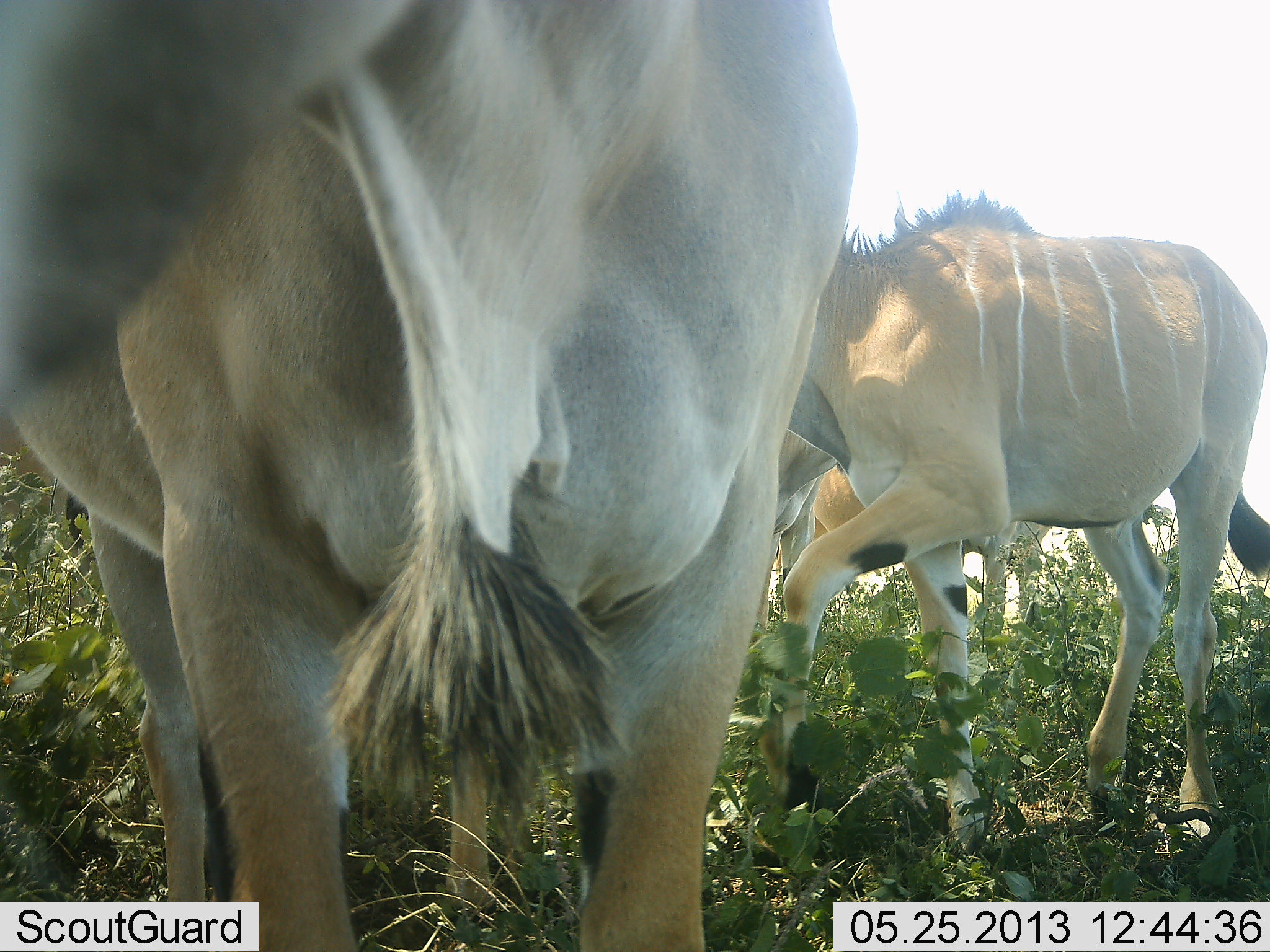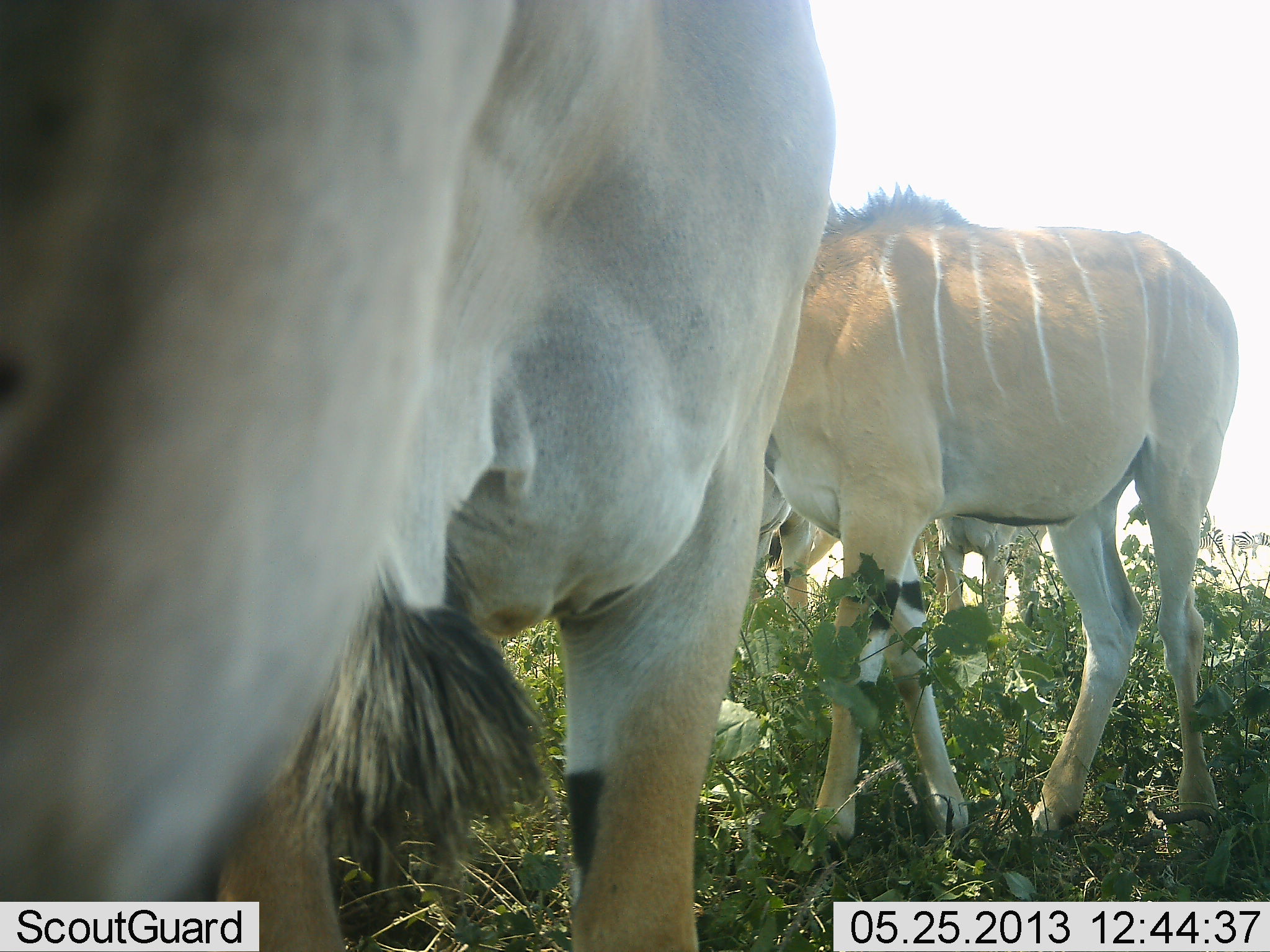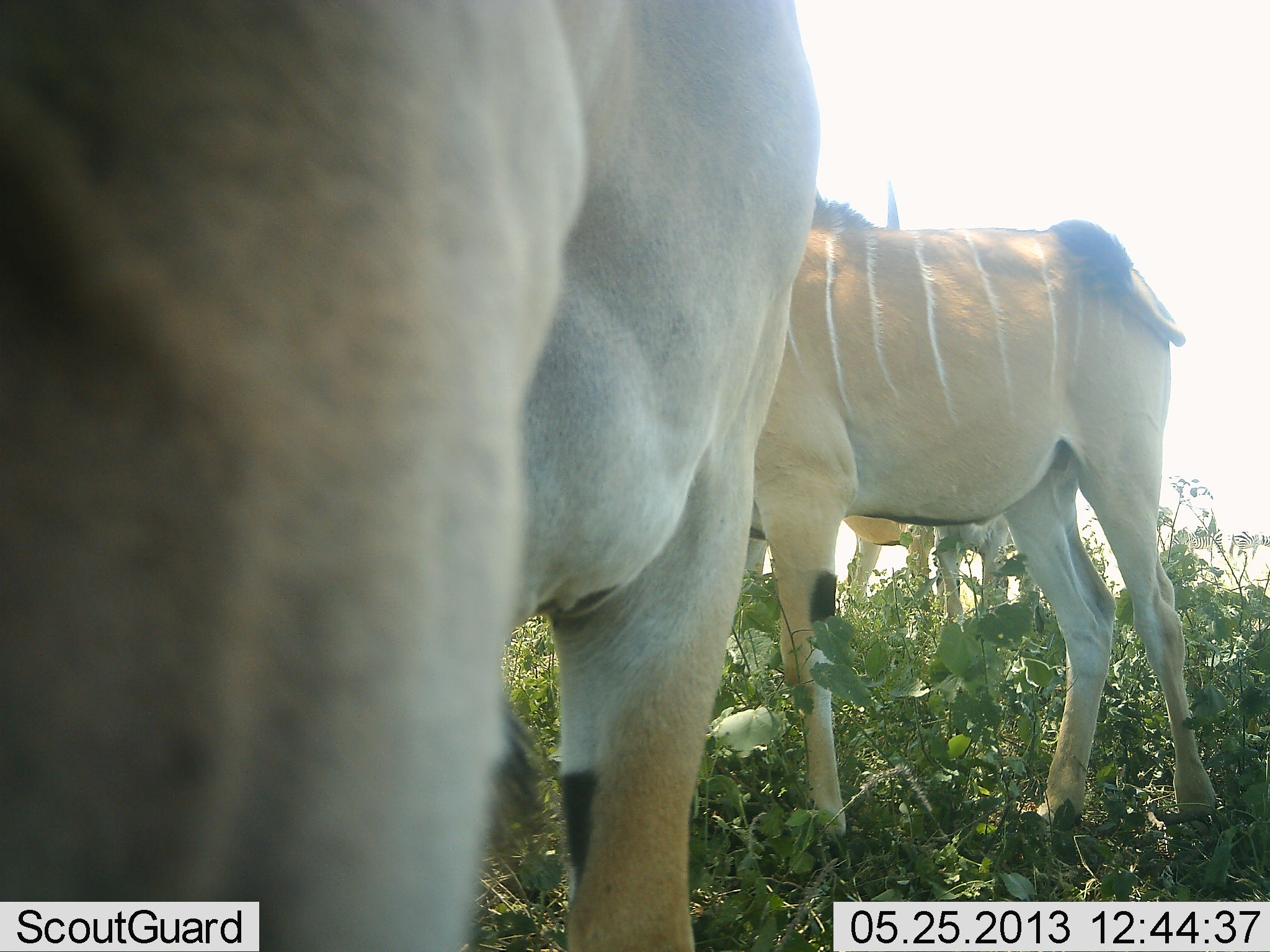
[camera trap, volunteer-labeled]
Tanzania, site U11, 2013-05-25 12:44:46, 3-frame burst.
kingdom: Animalia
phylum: Chordata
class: Mammalia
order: Artiodactyla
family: Bovidae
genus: Tragelaphus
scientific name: Tragelaphus oryx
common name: eland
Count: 4.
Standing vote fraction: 76%.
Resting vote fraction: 0%.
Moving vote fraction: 38%.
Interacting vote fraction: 0%.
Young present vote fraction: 5%.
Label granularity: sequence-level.